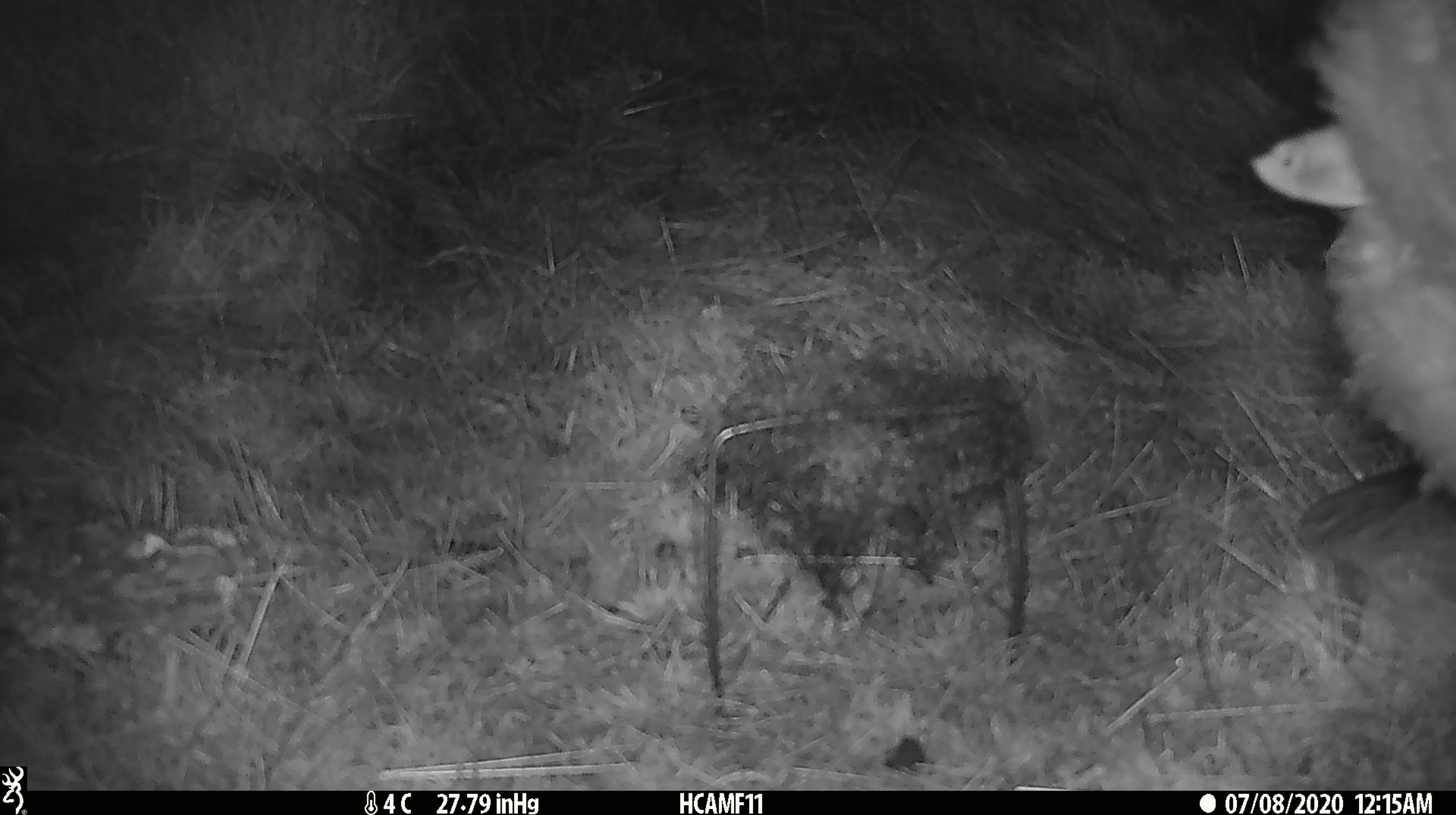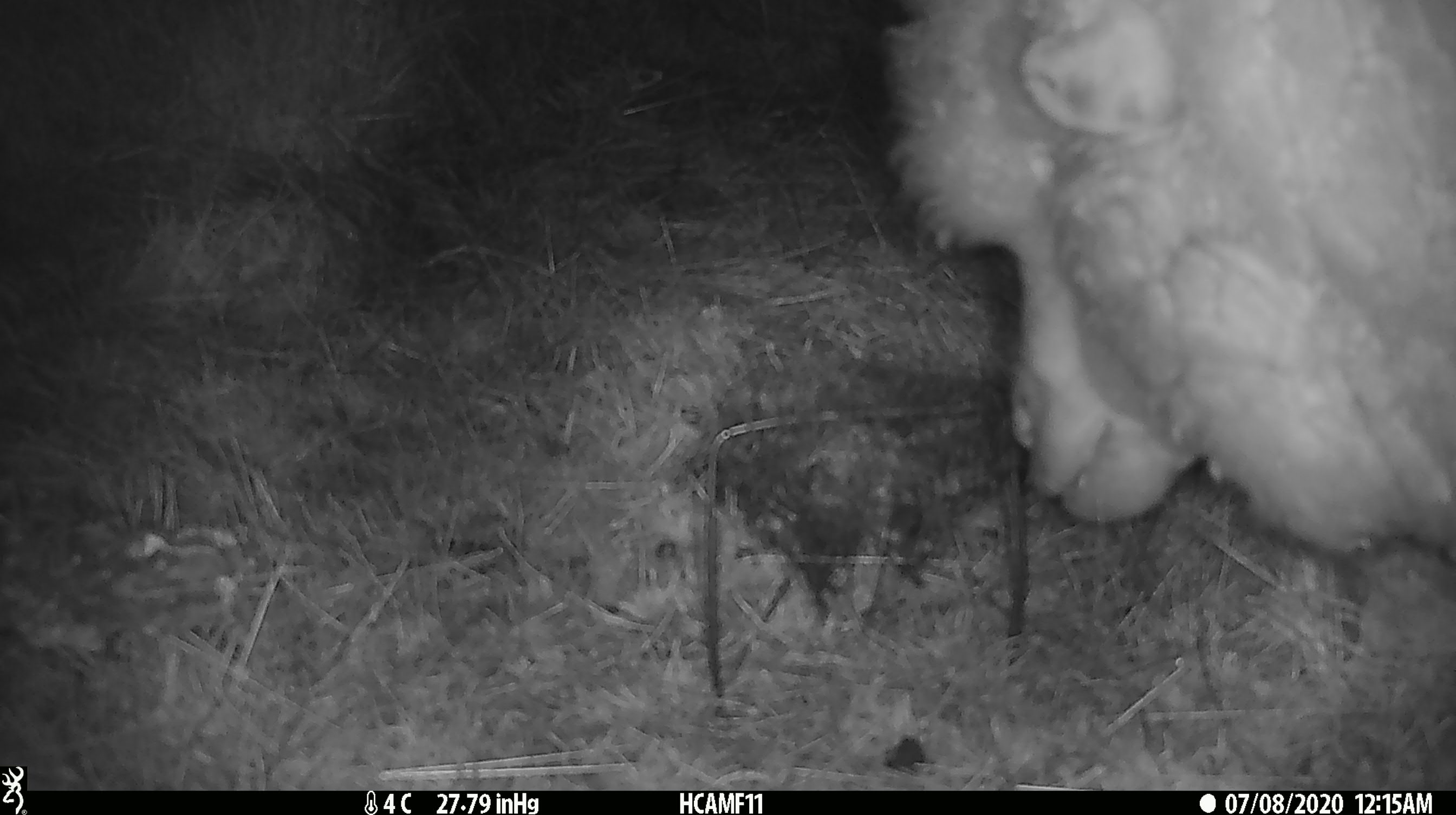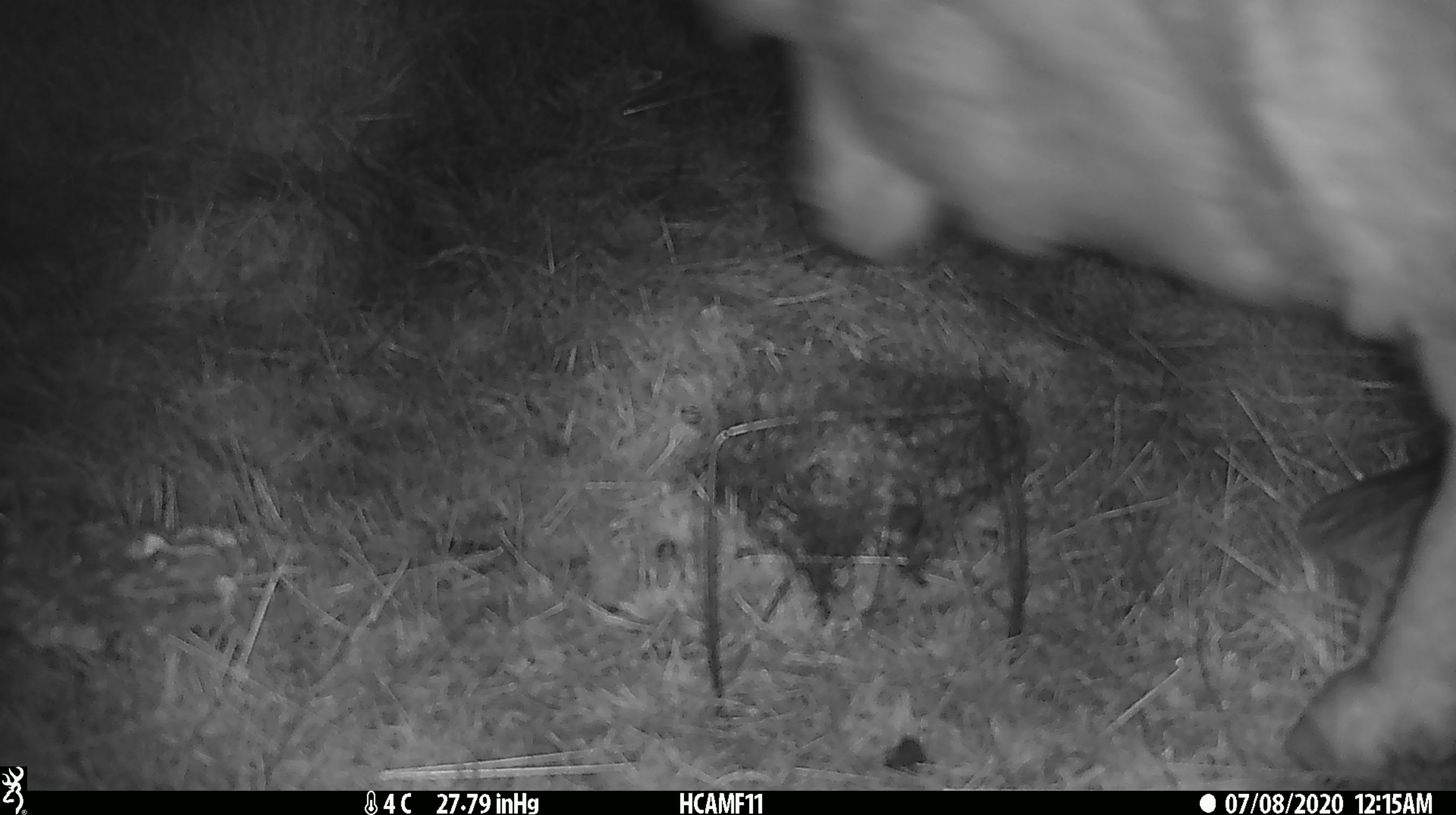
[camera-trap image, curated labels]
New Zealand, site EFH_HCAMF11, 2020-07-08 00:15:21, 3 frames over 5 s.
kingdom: Animalia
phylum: Chordata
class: Mammalia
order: Artiodactyla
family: Bovidae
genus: Ovis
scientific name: Ovis aries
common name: domestic sheep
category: sheep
Sheep (domestic sheep) (Ovis aries).